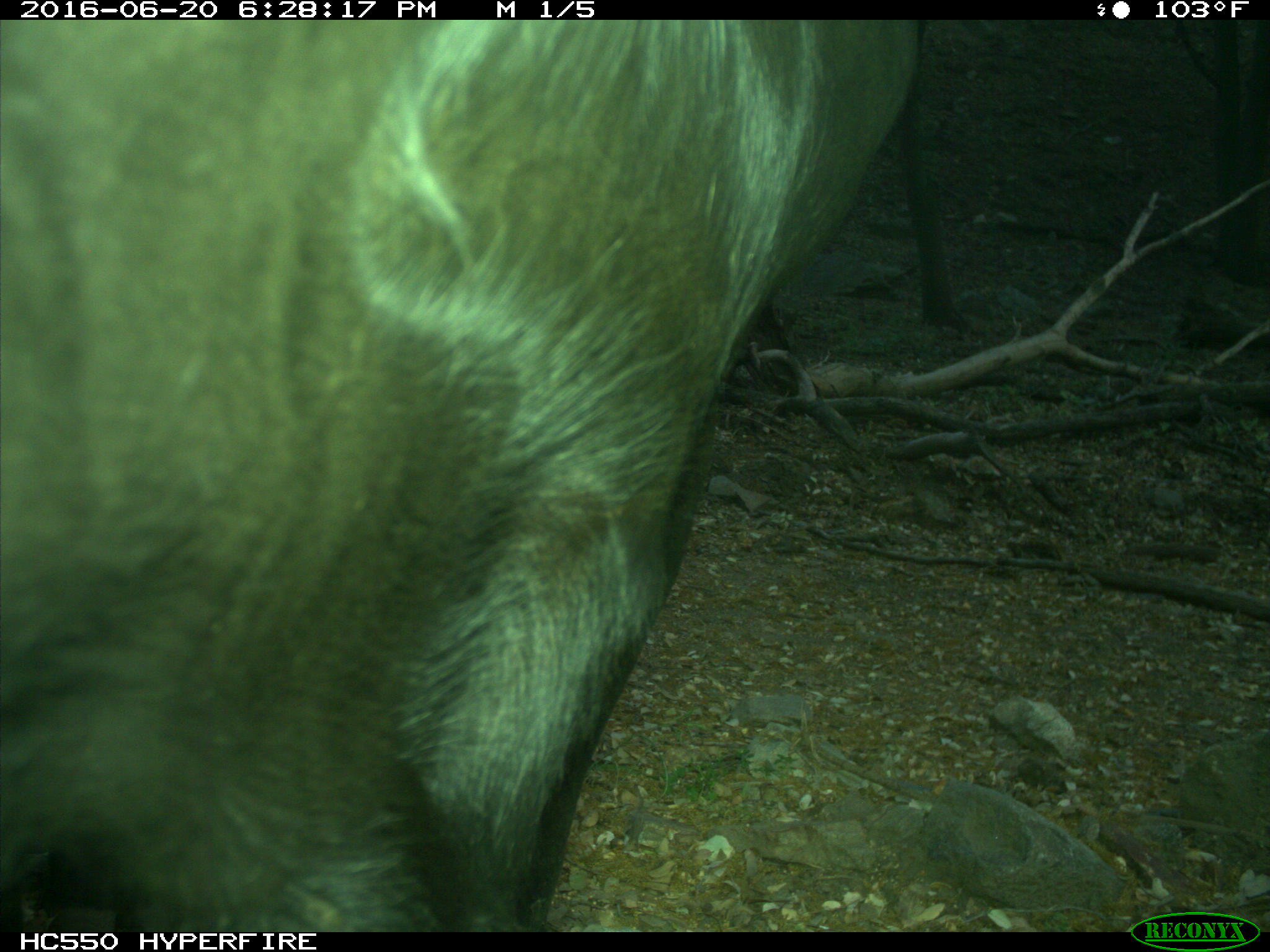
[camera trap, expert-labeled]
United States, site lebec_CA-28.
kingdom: Animalia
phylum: Chordata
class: Mammalia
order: Artiodactyla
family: Bovidae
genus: Bos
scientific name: Bos taurus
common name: domestic cow